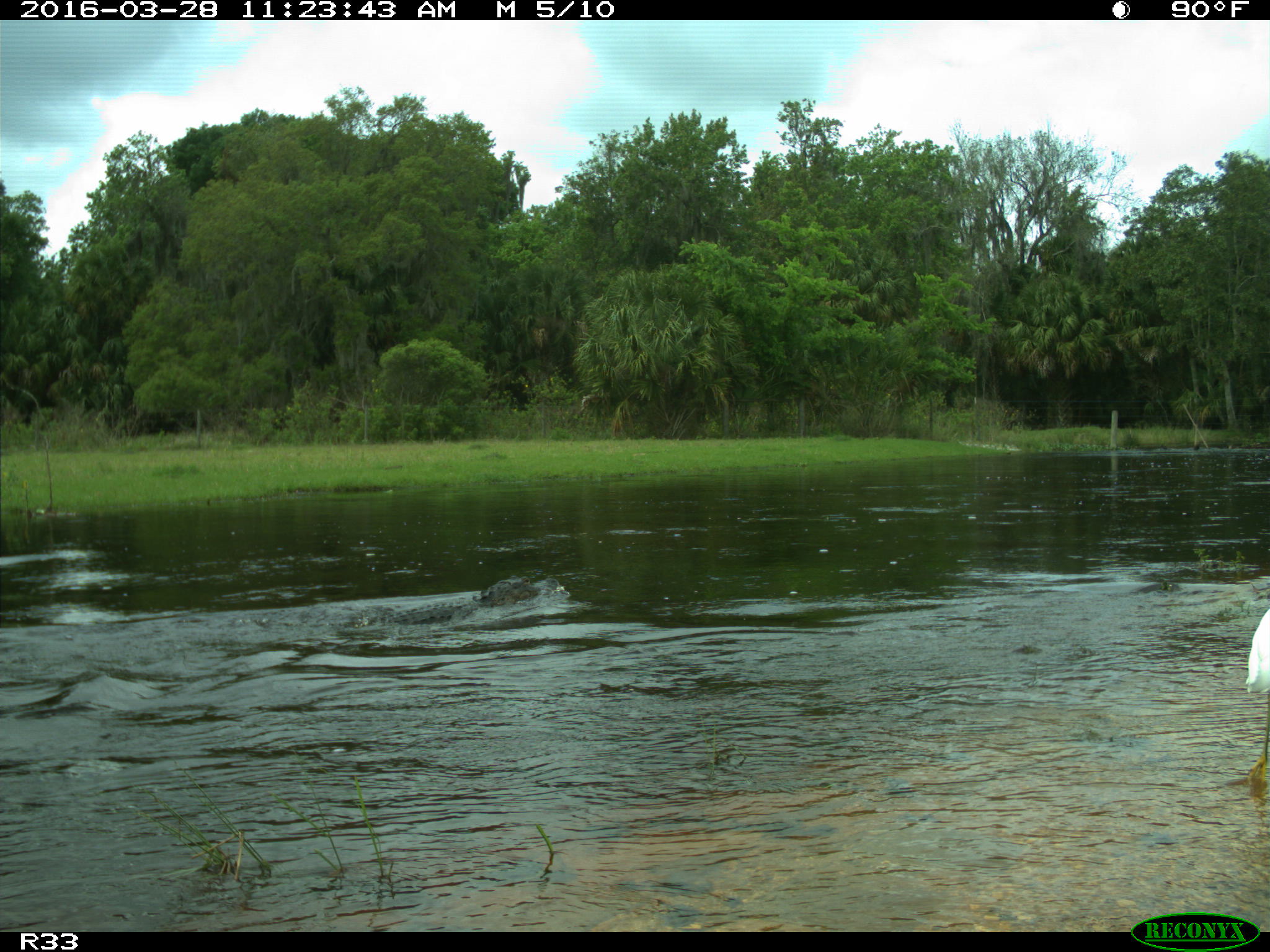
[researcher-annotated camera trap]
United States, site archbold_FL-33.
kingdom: Animalia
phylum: Chordata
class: Aves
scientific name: Aves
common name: birds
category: unidentified bird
Unidentified bird (birds) (Aves).